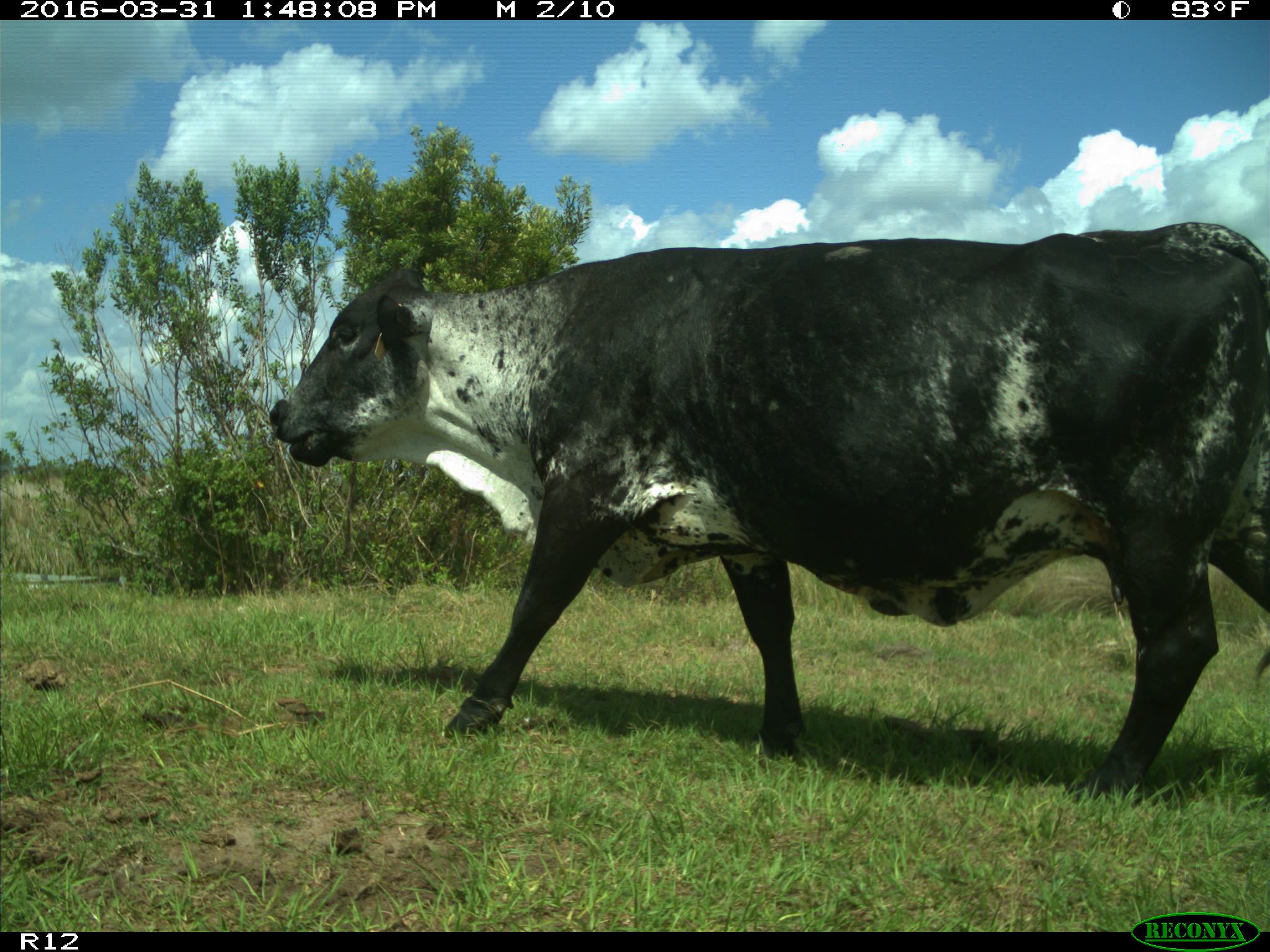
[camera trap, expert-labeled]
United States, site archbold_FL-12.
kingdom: Animalia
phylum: Chordata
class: Mammalia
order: Artiodactyla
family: Bovidae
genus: Bos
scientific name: Bos taurus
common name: domestic cow